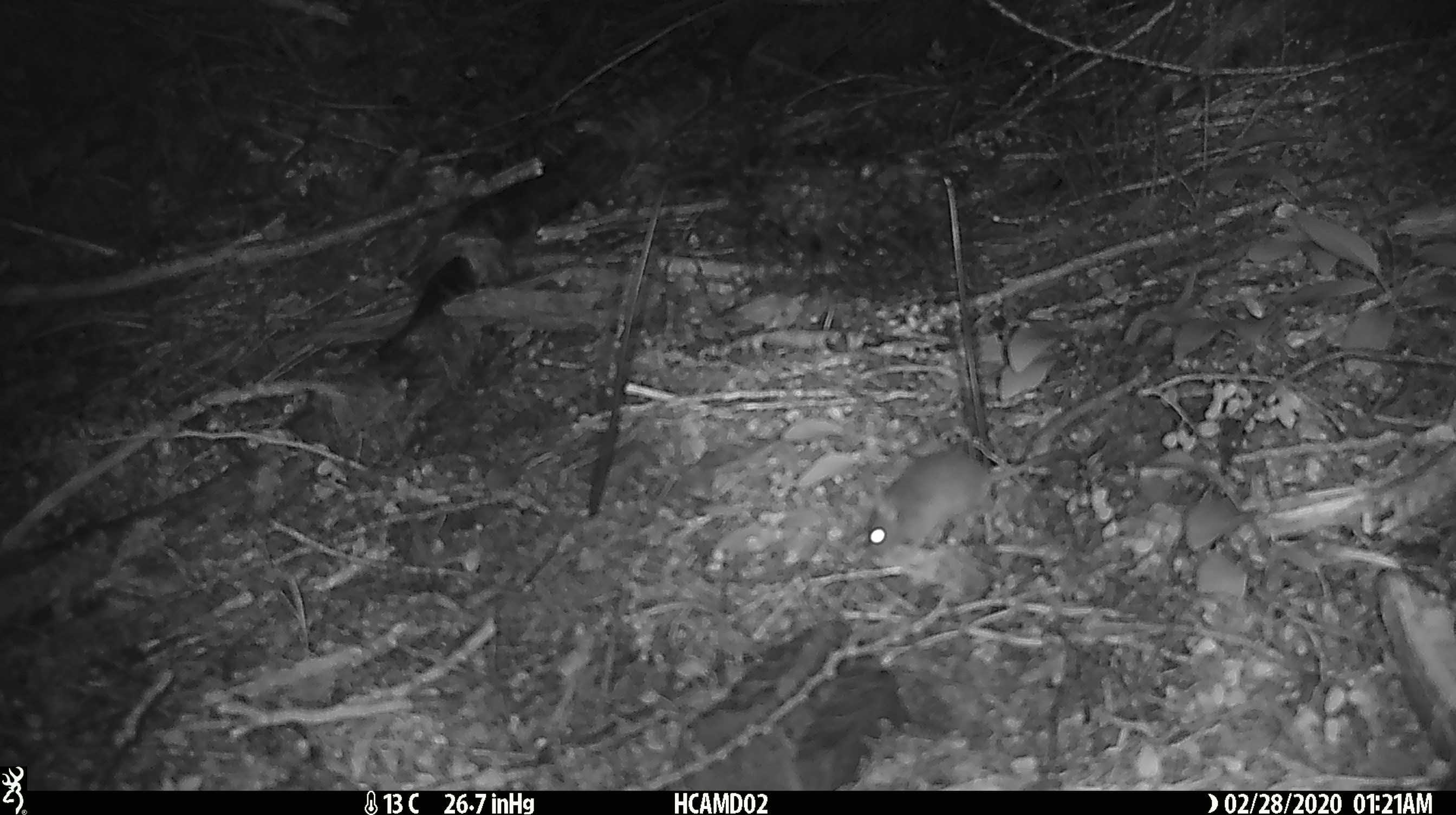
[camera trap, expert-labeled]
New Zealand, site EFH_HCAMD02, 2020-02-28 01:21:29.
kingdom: Animalia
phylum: Chordata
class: Mammalia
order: Rodentia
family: Muridae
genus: Mus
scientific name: Mus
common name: mouse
Mouse (Mus).